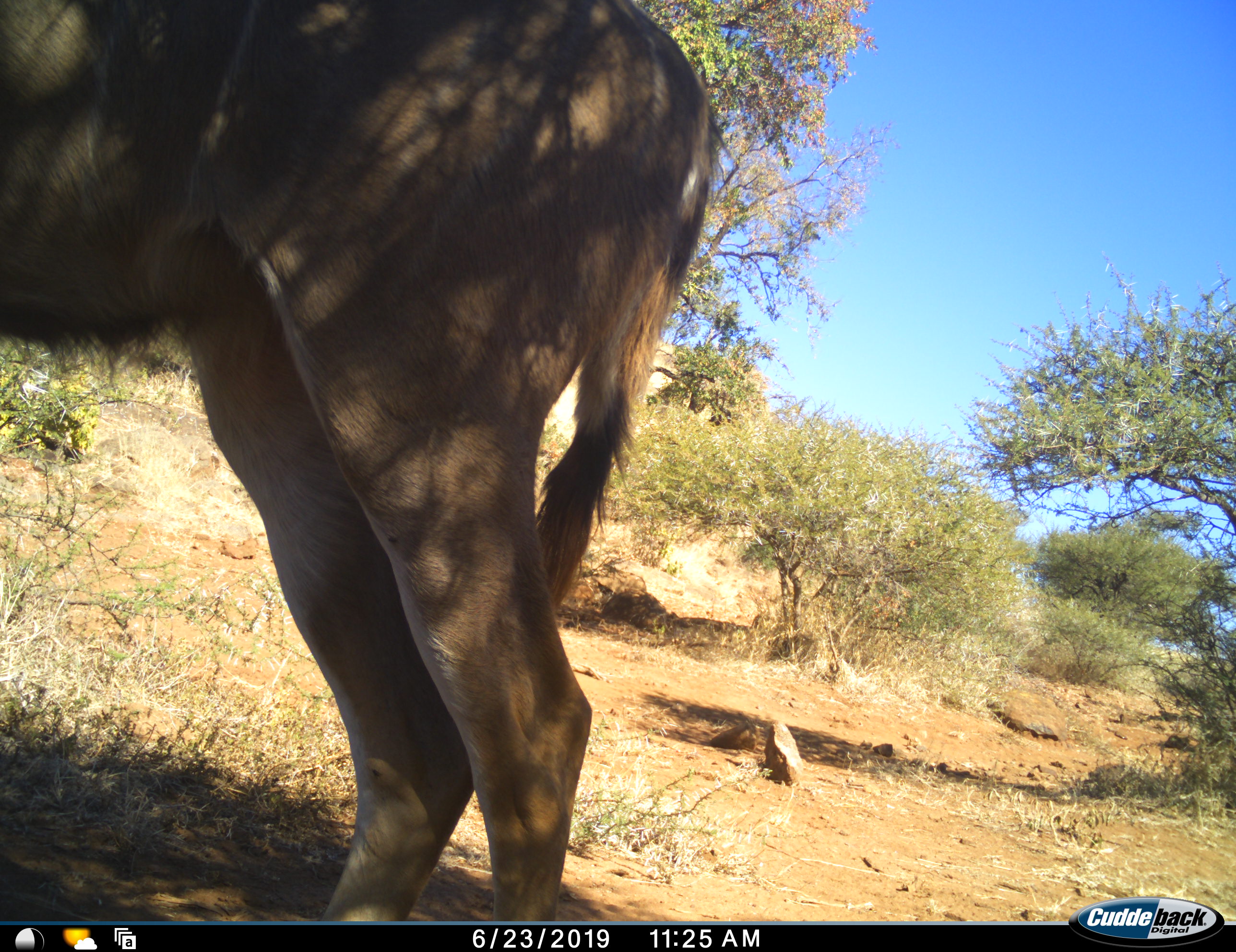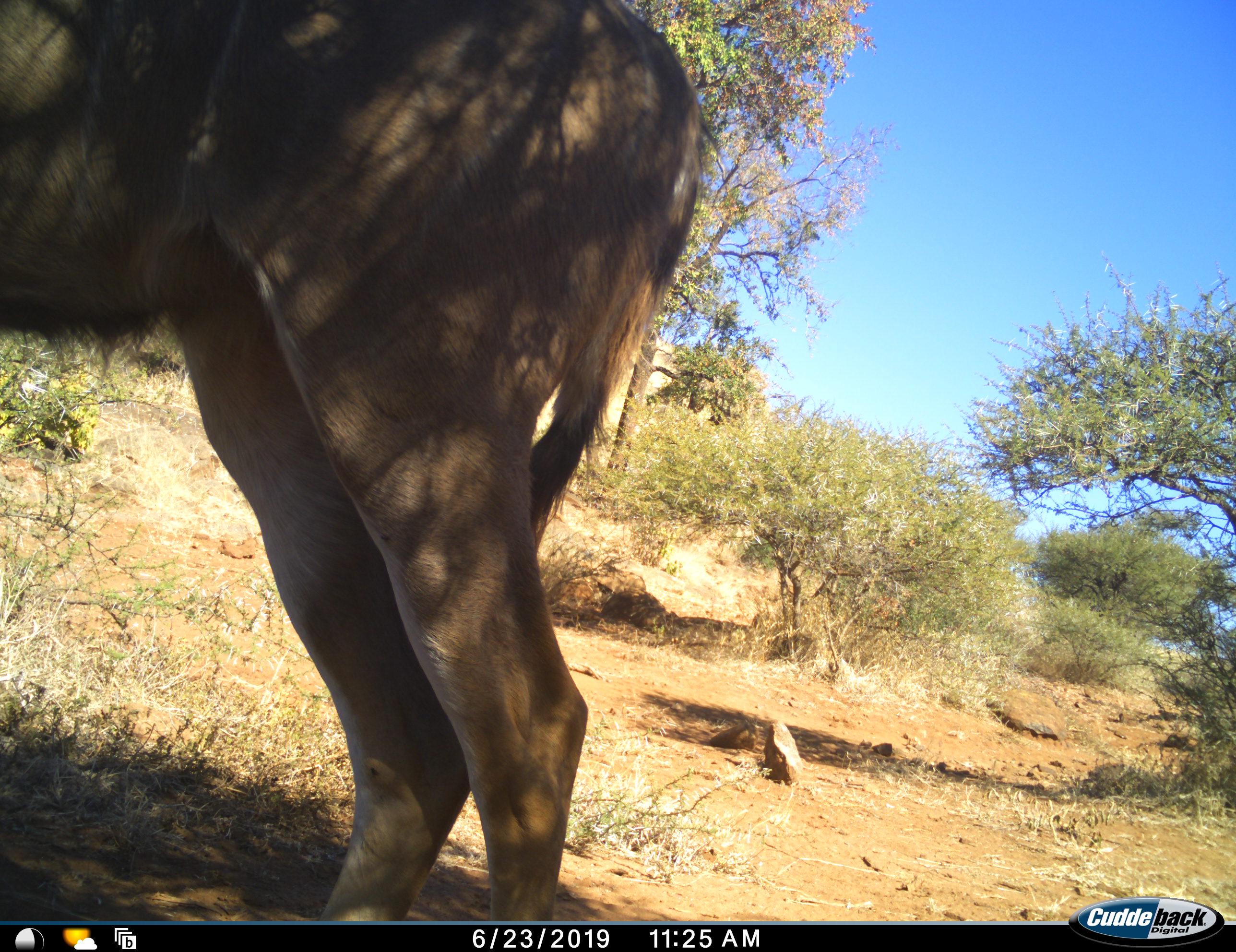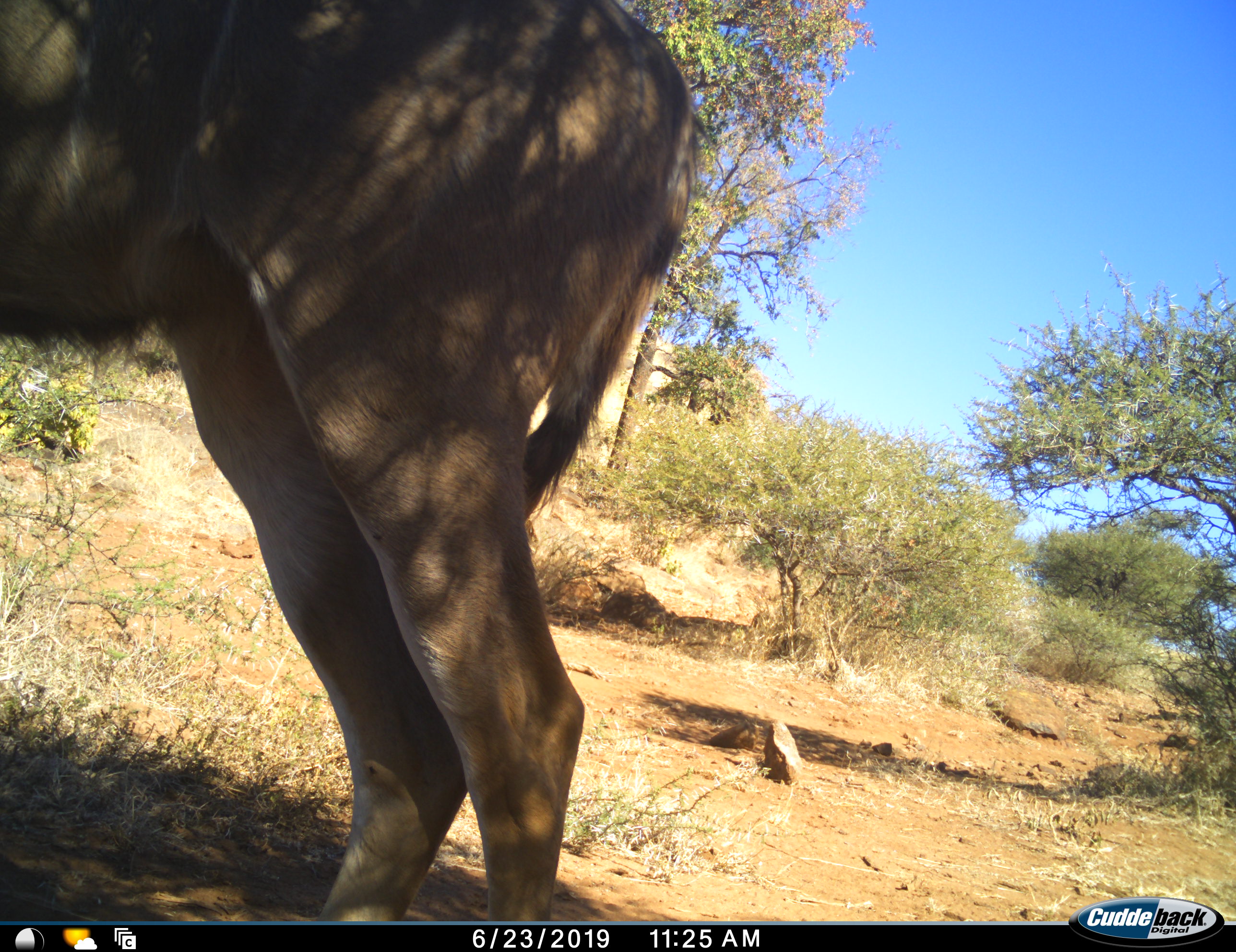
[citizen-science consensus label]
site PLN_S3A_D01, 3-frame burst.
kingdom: Animalia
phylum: Chordata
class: Mammalia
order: Artiodactyla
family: Bovidae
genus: Connochaetes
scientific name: Connochaetes taurinus taurinus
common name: blue wildebeest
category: wildebeestblue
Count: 1.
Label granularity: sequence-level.